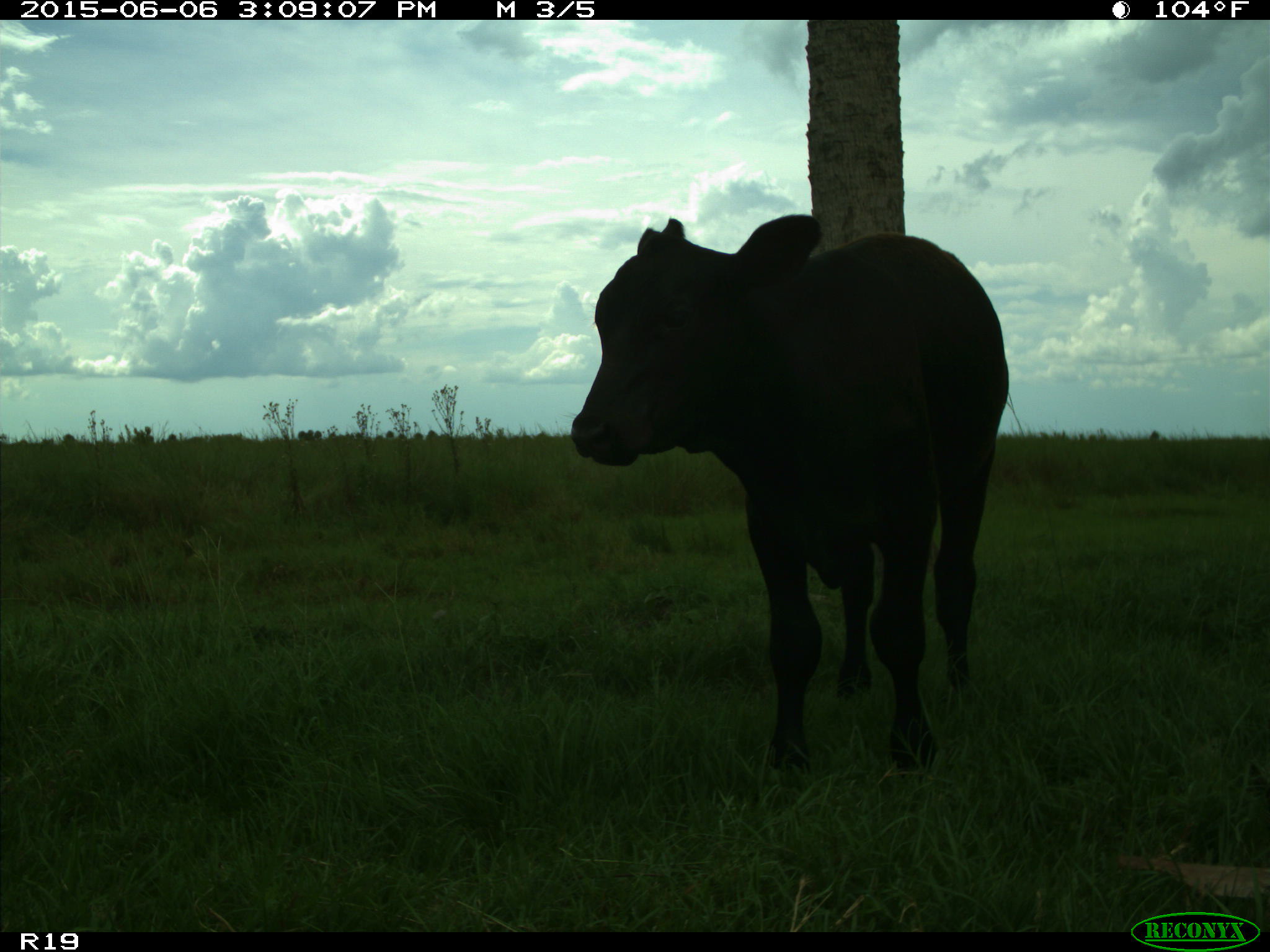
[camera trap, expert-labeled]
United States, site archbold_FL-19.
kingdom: Animalia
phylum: Chordata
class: Mammalia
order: Artiodactyla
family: Bovidae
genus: Bos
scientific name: Bos taurus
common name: domestic cow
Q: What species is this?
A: Bos taurus (domestic cow).